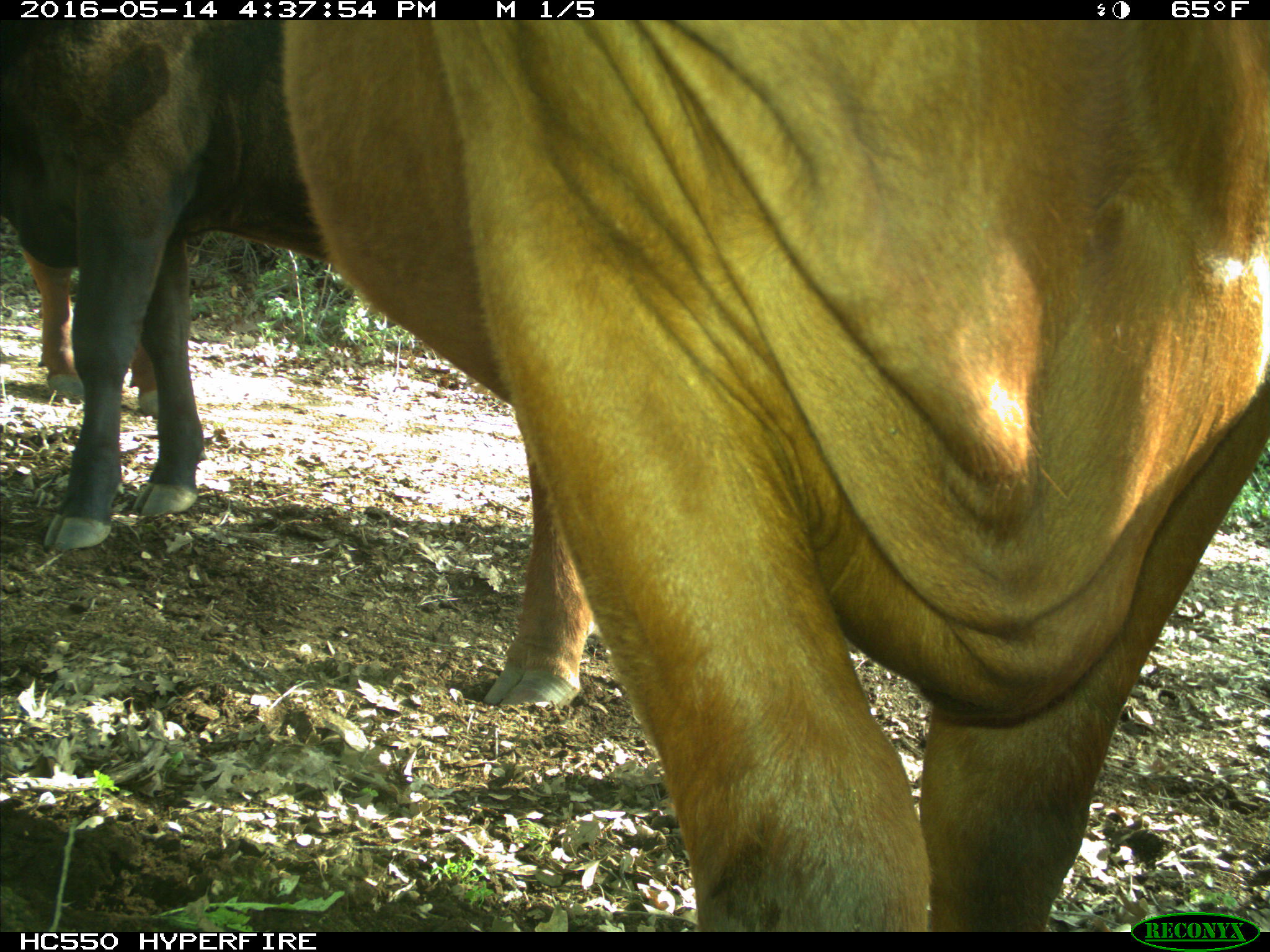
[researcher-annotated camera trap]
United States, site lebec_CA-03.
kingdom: Animalia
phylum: Chordata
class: Mammalia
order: Artiodactyla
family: Bovidae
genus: Bos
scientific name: Bos taurus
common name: domestic cow